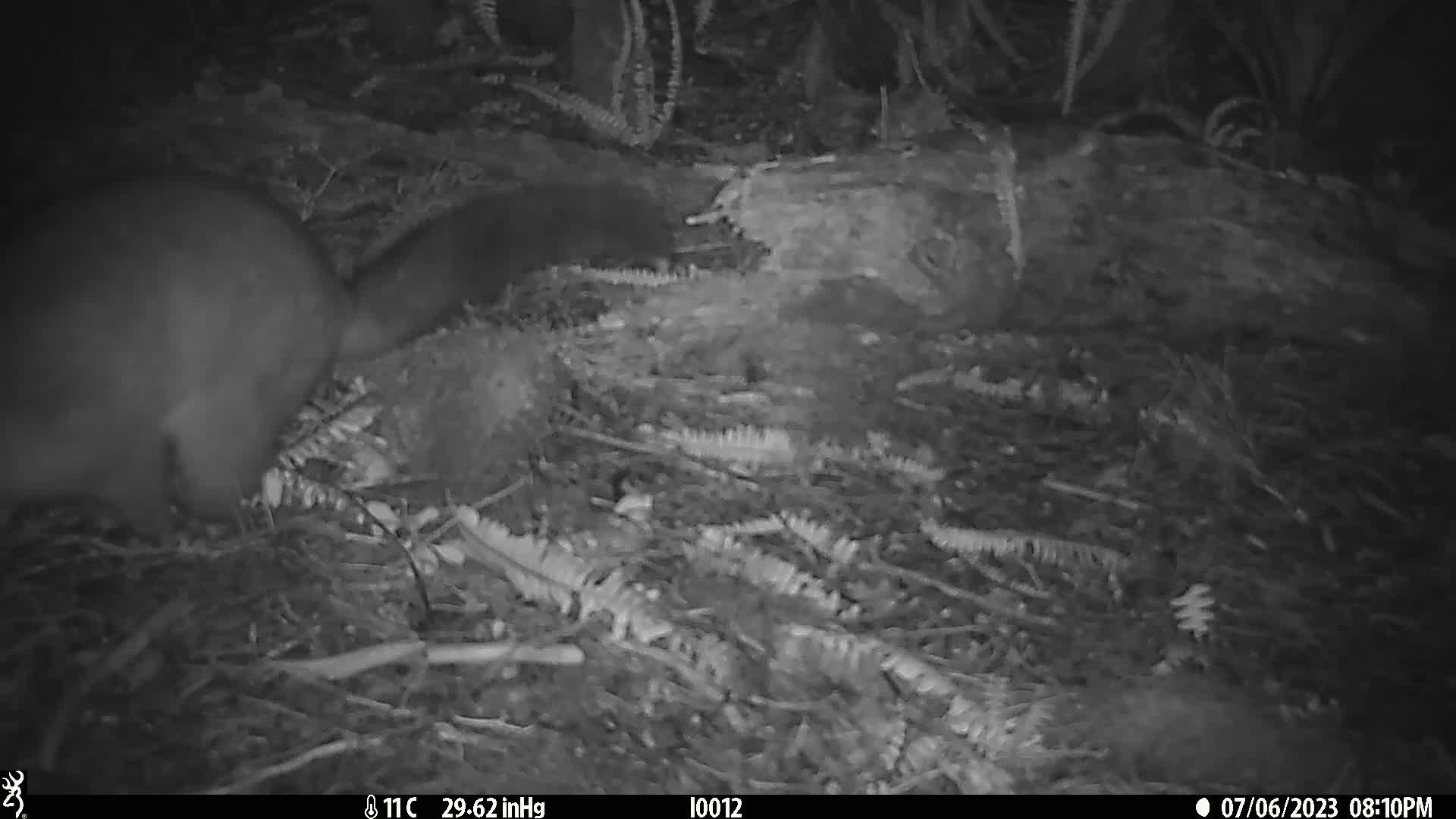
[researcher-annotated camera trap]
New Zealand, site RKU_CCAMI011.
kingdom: Animalia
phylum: Chordata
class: Mammalia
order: Diprotodontia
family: Phalangeridae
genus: Trichosurus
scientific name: Trichosurus vulpecula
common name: common brushtail possum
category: possum